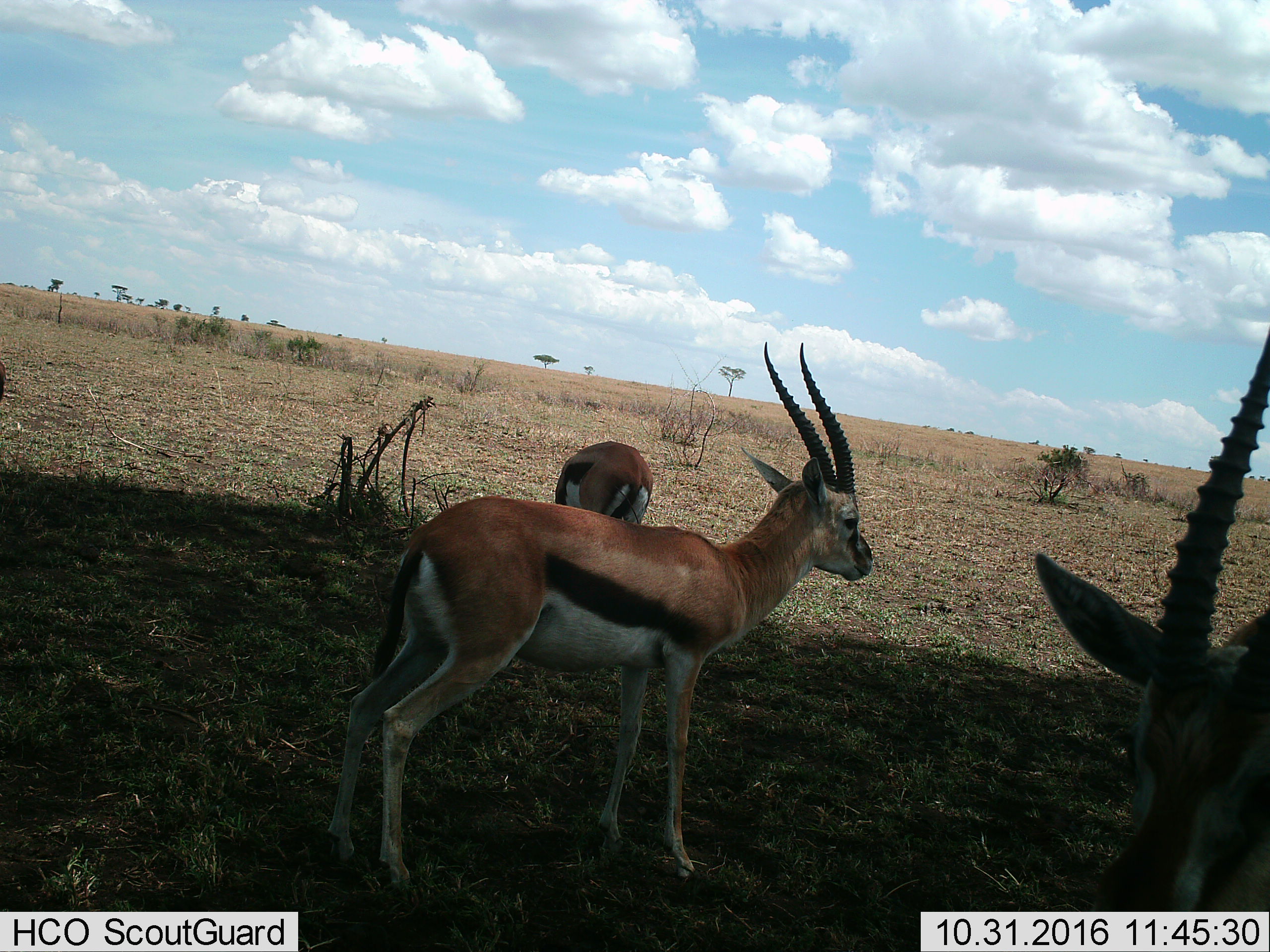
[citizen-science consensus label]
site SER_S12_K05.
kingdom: Animalia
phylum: Chordata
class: Mammalia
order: Artiodactyla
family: Bovidae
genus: Eudorcas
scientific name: Eudorcas thomsonii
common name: thomson's gazelle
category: gazellethomsons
Gazellethomsons (thomson's gazelle) (Eudorcas thomsonii), count 3. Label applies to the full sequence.